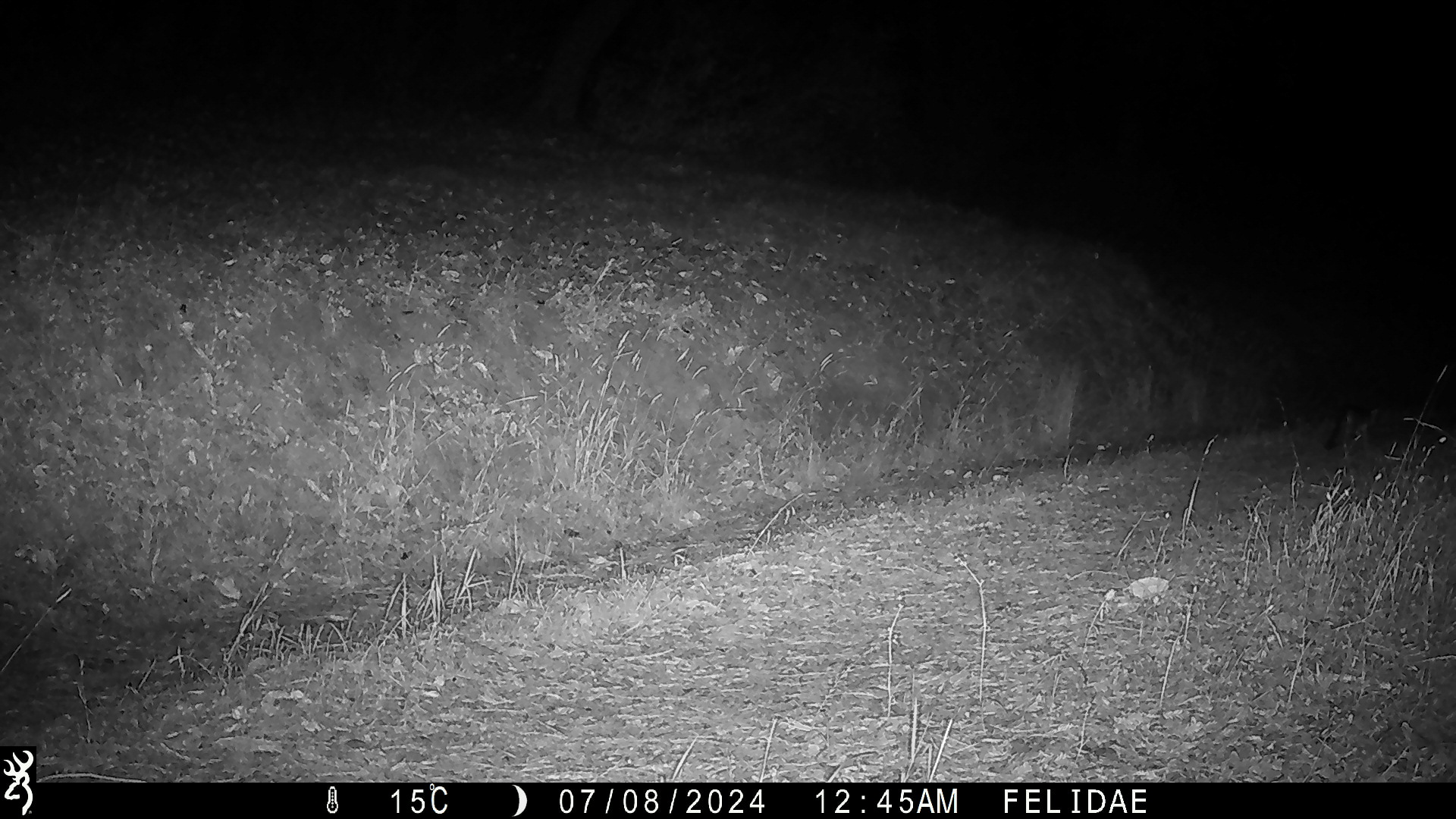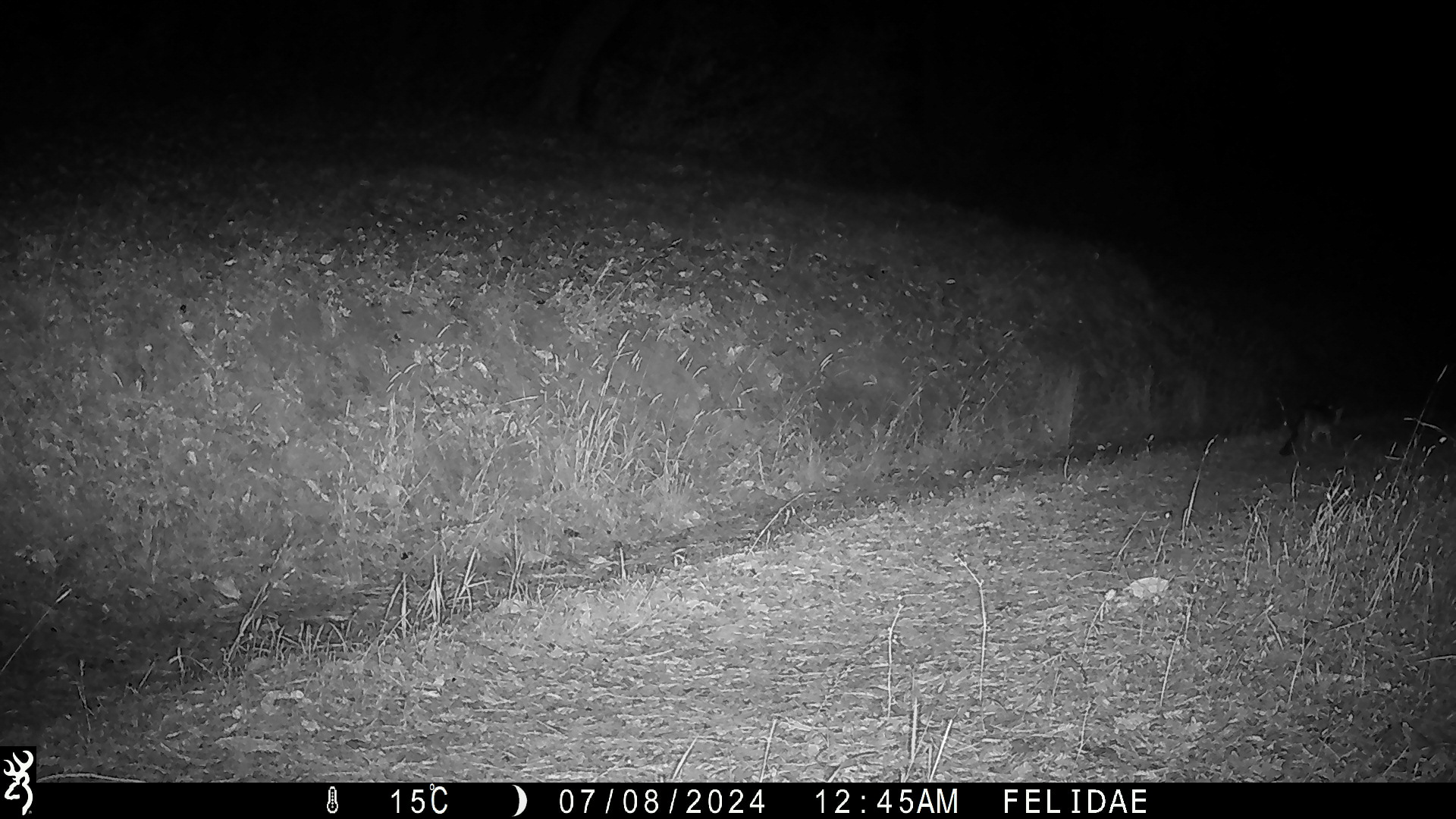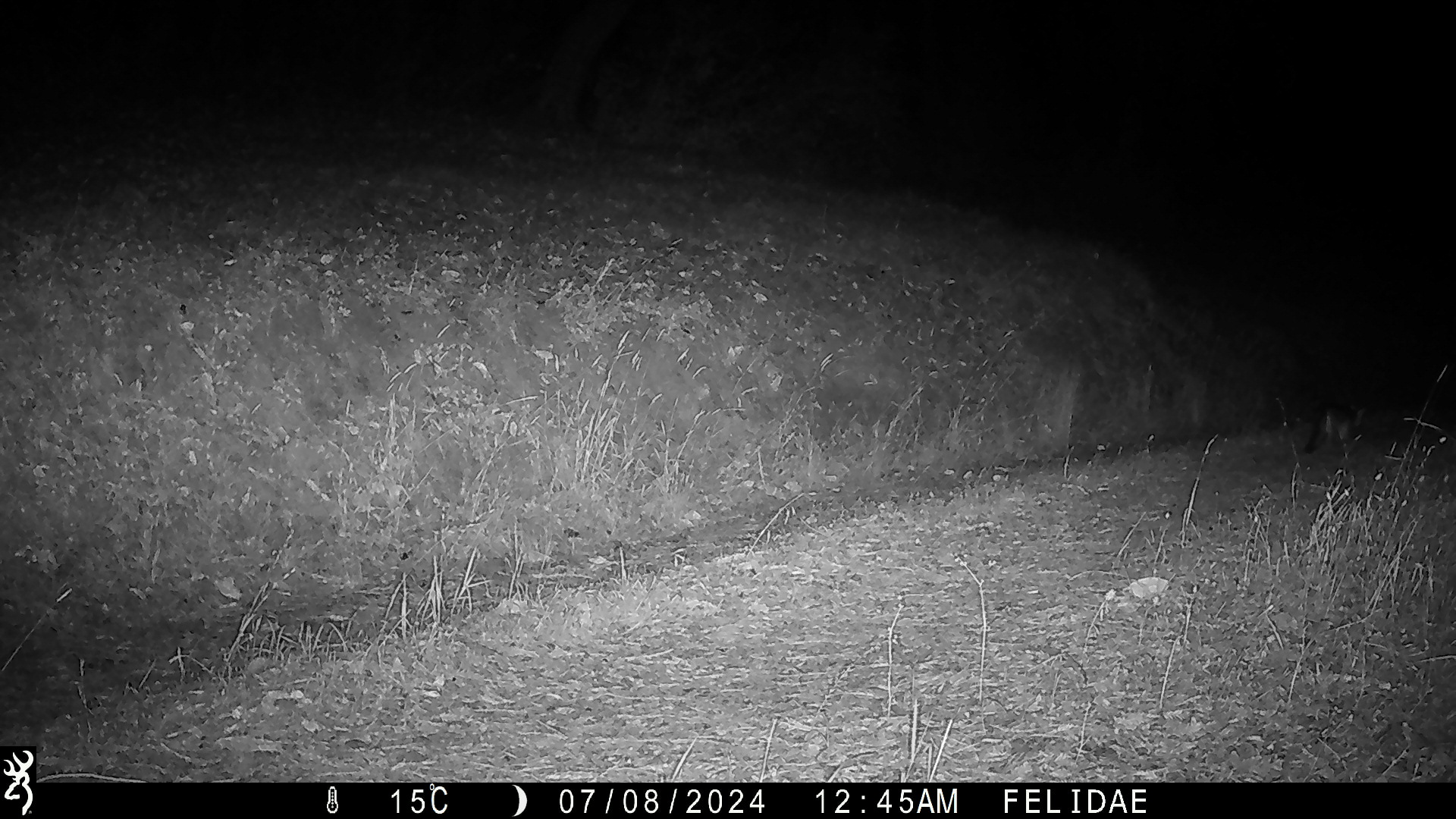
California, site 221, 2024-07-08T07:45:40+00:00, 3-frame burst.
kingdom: Animalia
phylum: Chordata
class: Mammalia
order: Carnivora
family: Canidae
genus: Urocyon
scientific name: Urocyon cinereoargenteus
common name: gray fox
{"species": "gray fox (Urocyon cinereoargenteus)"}